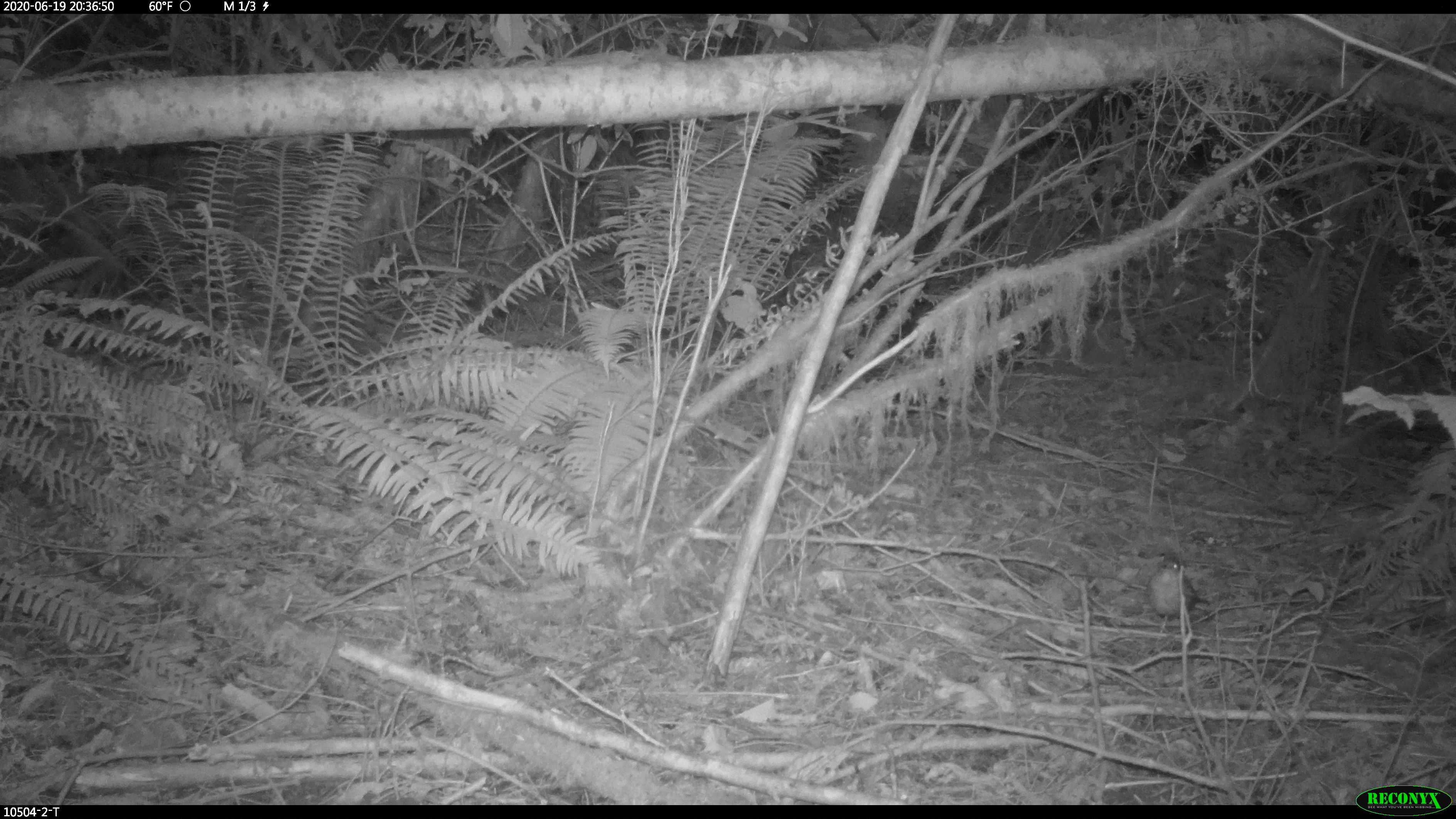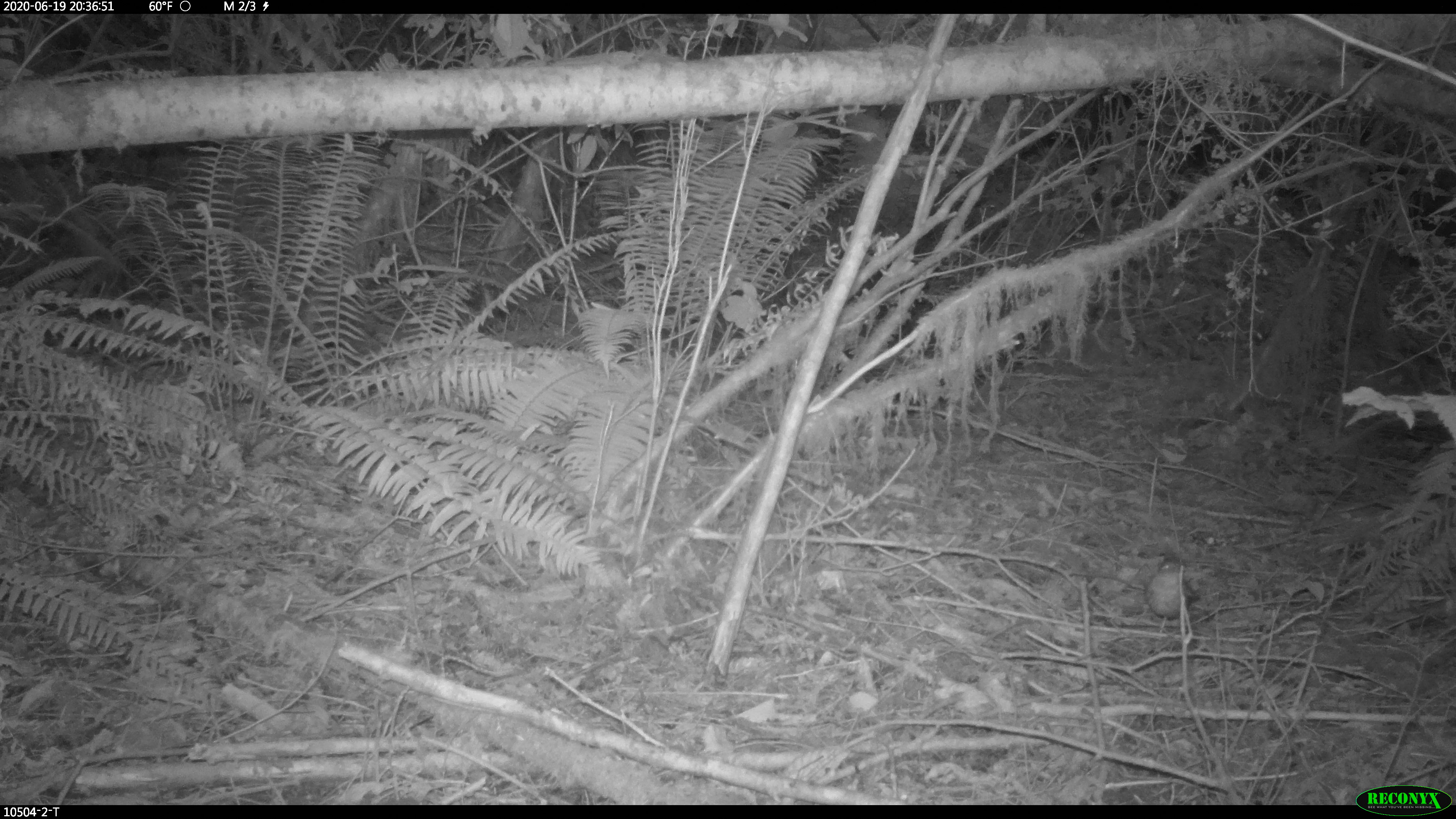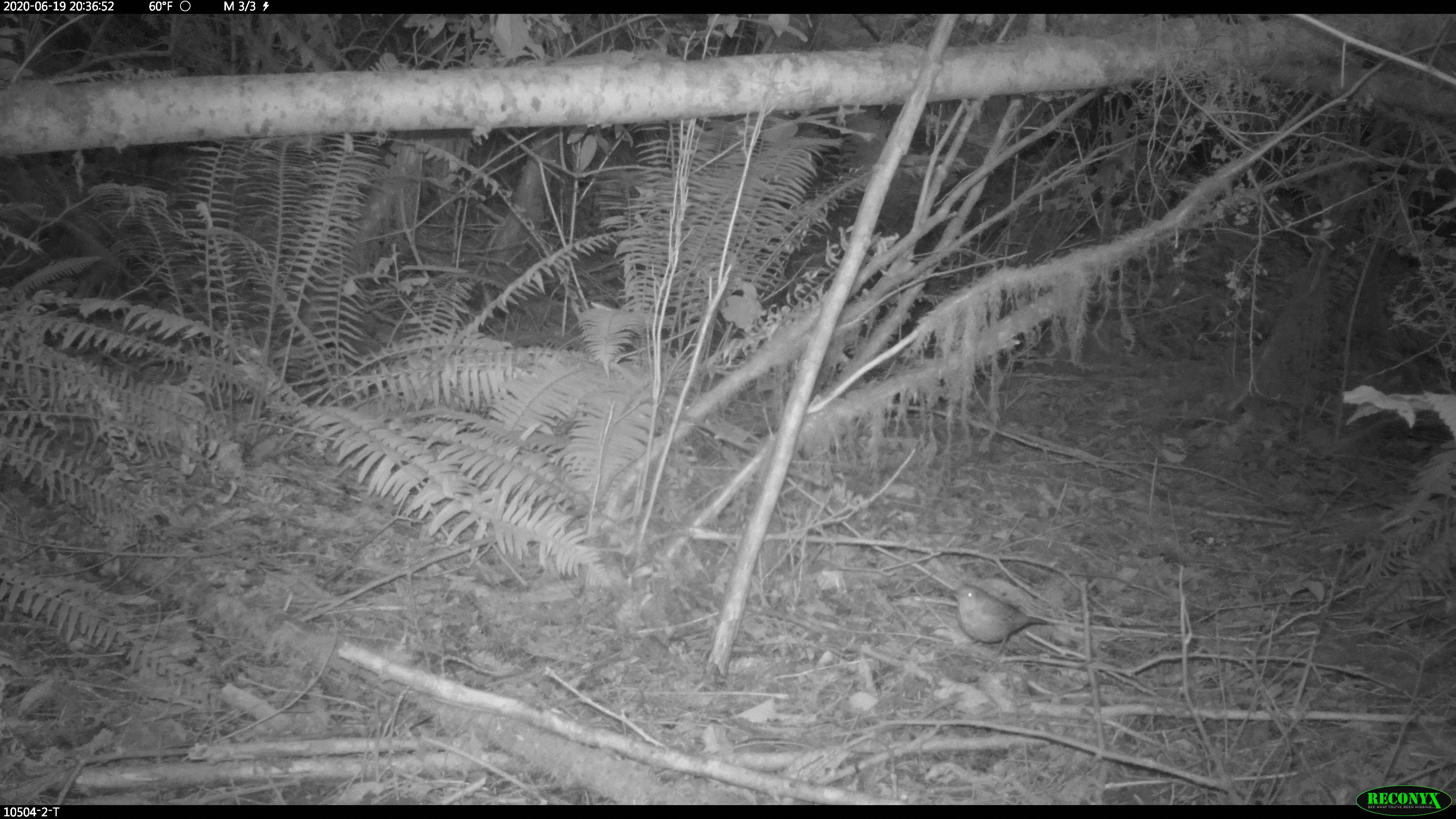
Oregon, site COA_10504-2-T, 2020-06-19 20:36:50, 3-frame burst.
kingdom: Animalia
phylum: Chordata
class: Aves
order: Passeriformes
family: Turdidae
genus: Catharus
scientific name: Catharus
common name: brown thrushes and nightingale-thrushes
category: catharus species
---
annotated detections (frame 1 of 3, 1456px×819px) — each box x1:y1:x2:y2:
catharus species: 1146:553:1211:633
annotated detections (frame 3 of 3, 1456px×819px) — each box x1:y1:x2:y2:
catharus species: 947:581:1045:649